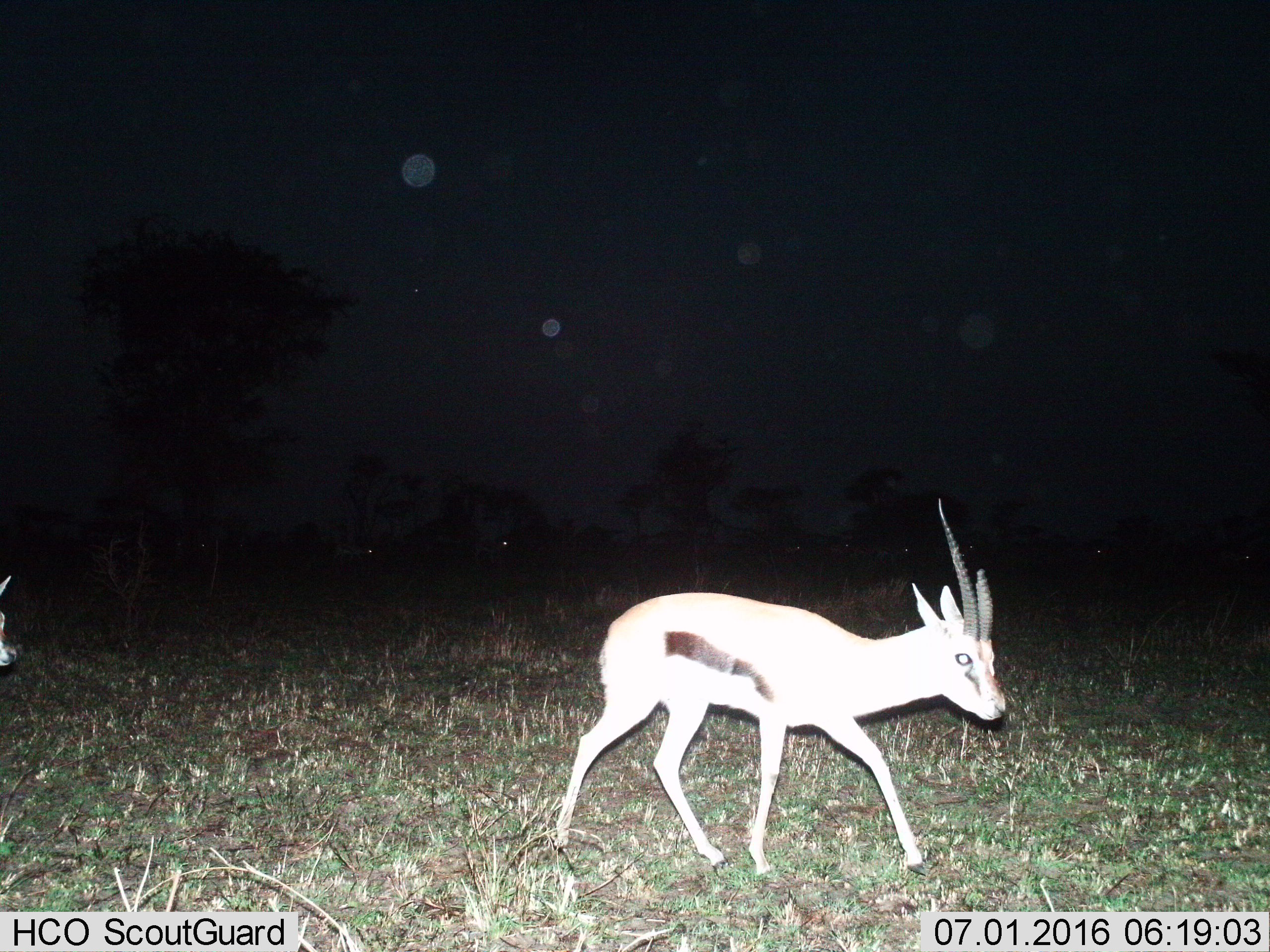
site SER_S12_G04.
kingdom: Animalia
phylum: Chordata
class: Mammalia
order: Artiodactyla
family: Bovidae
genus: Eudorcas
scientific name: Eudorcas thomsonii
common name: thomson's gazelle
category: gazellethomsons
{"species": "gazellethomsons (thomson's gazelle) (Eudorcas thomsonii)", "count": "2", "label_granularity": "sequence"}